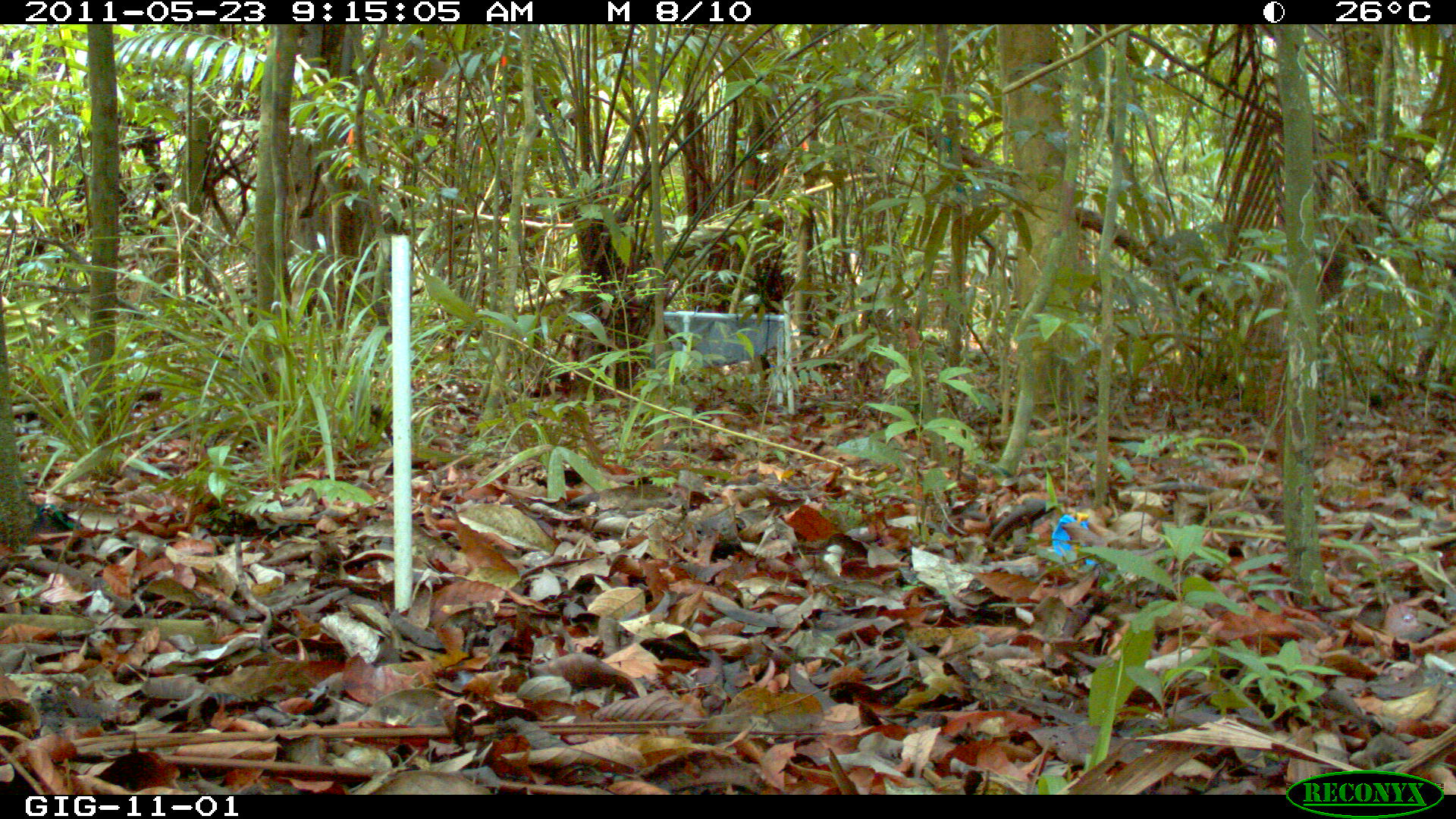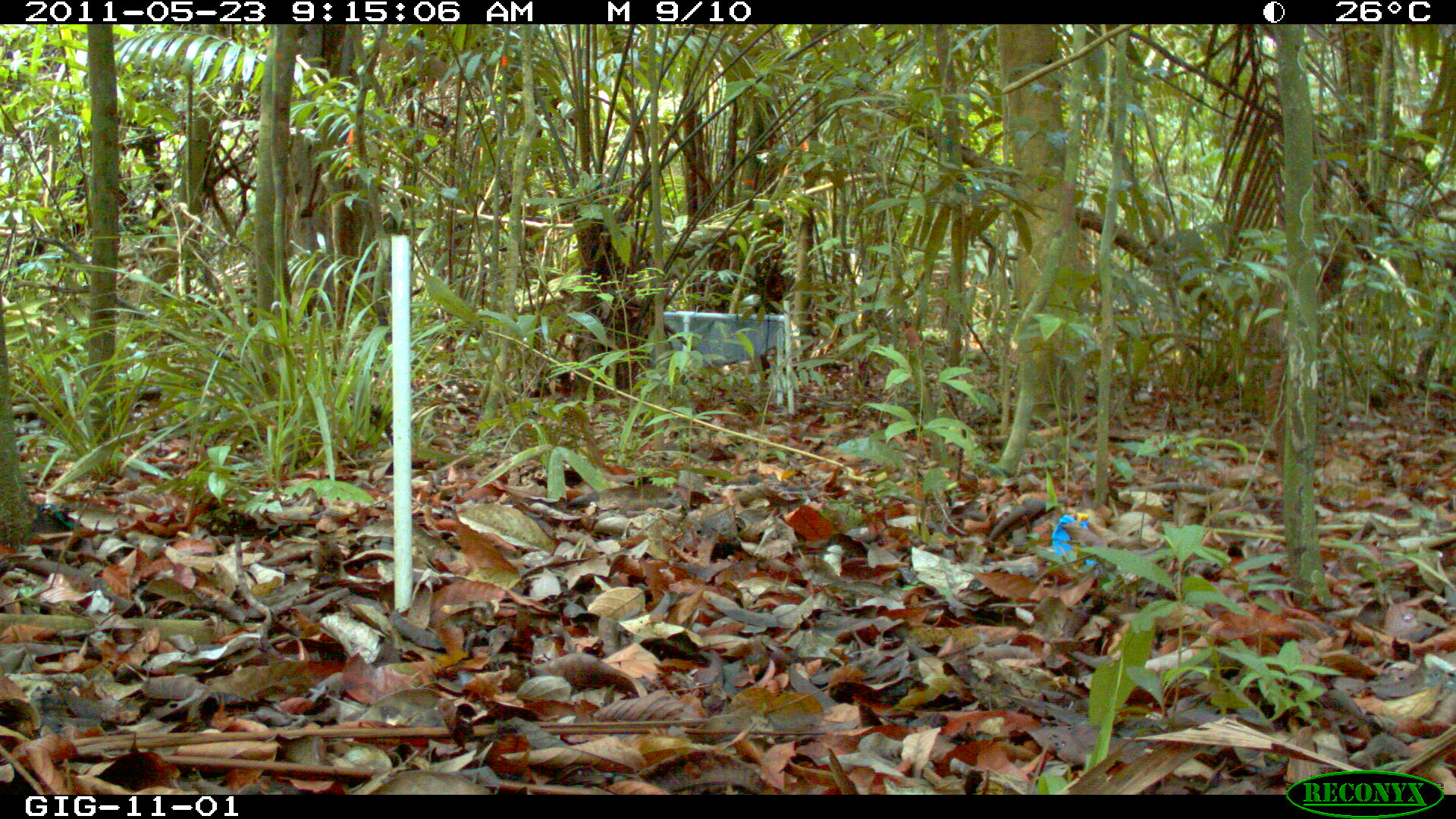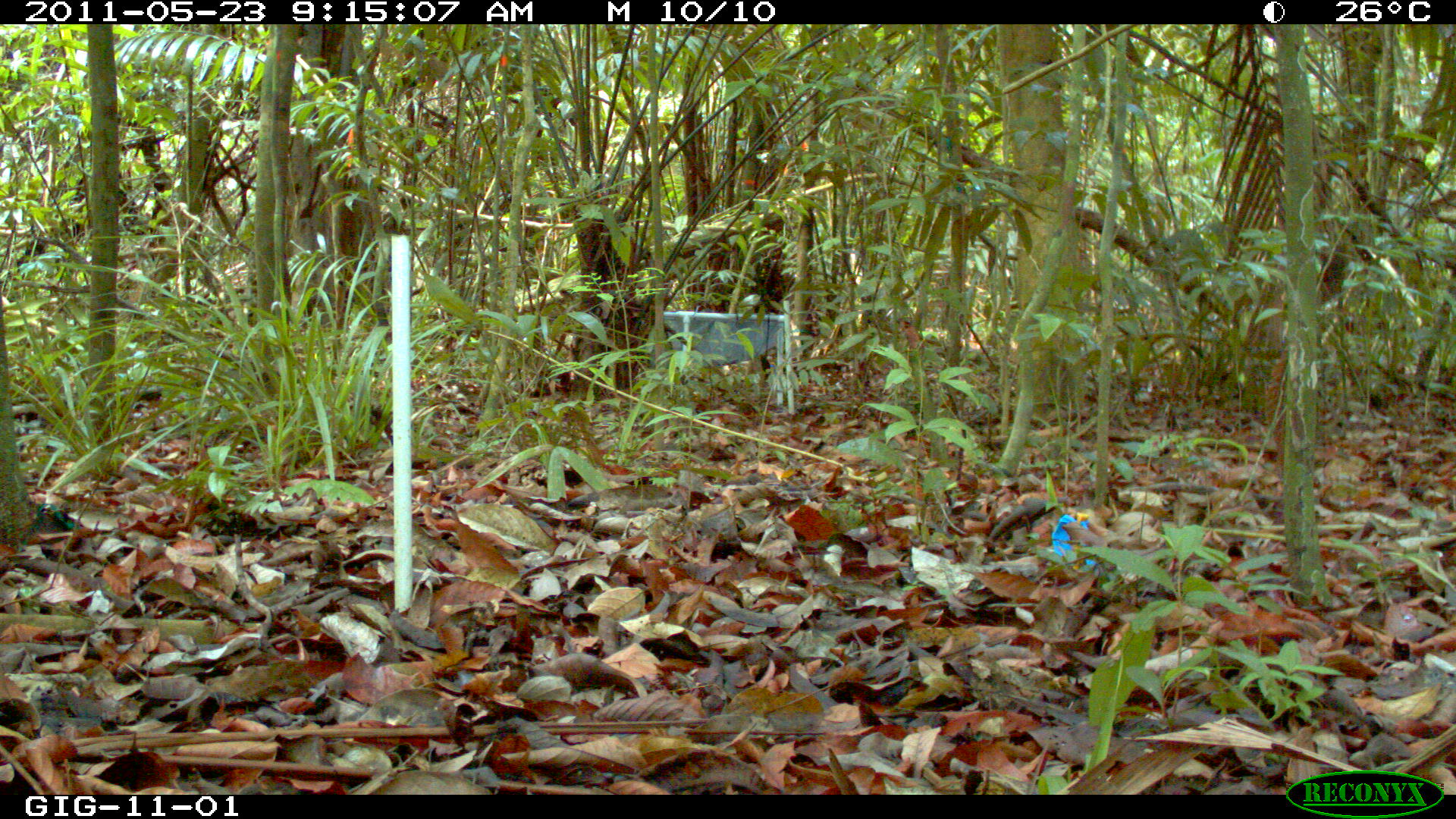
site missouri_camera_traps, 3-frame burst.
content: no animal present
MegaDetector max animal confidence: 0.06